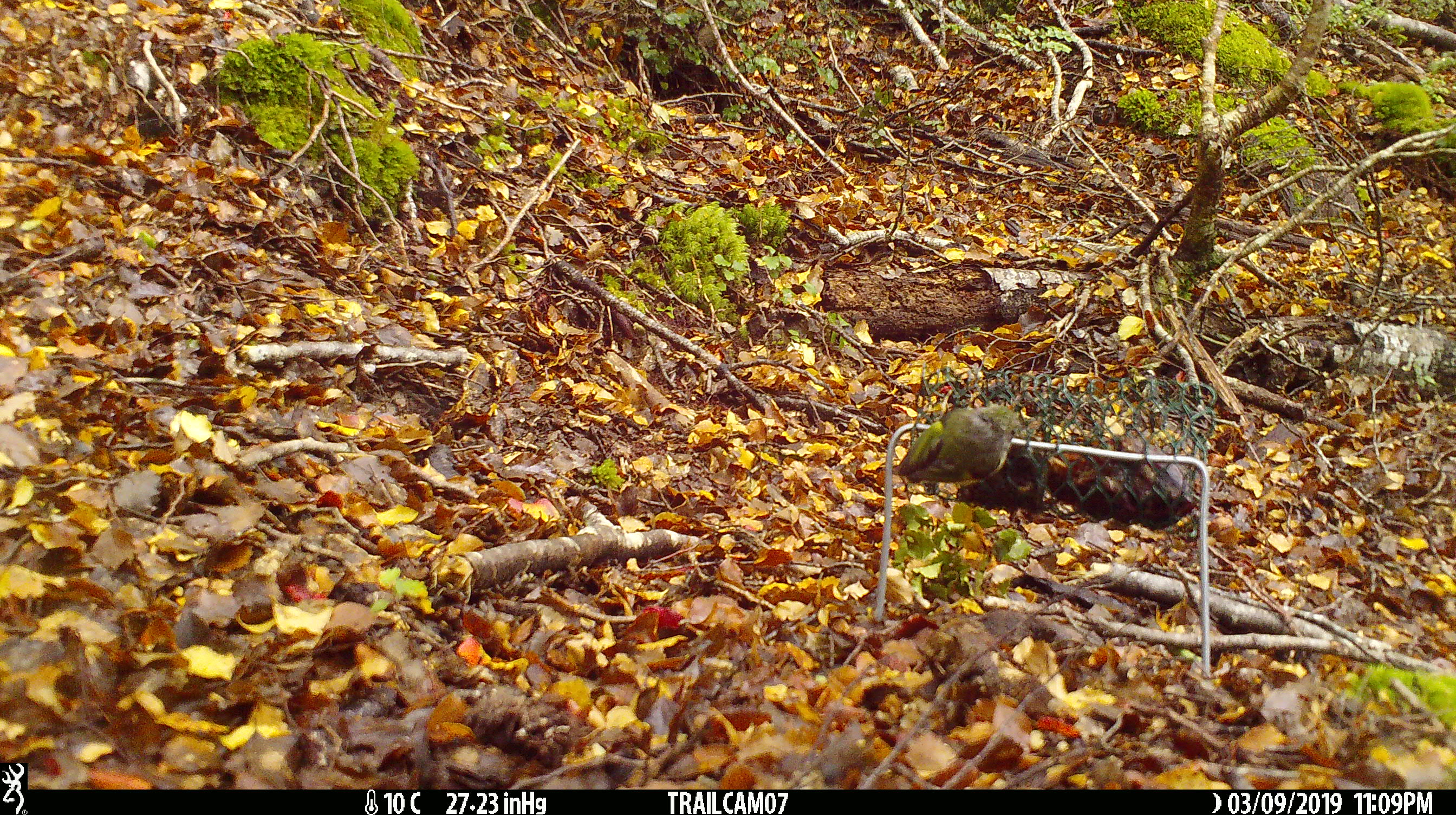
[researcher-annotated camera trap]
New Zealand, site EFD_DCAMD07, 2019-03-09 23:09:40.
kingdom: Animalia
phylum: Chordata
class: Aves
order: Passeriformes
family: Acanthisittidae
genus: Acanthisitta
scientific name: Acanthisitta chloris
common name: rifleman